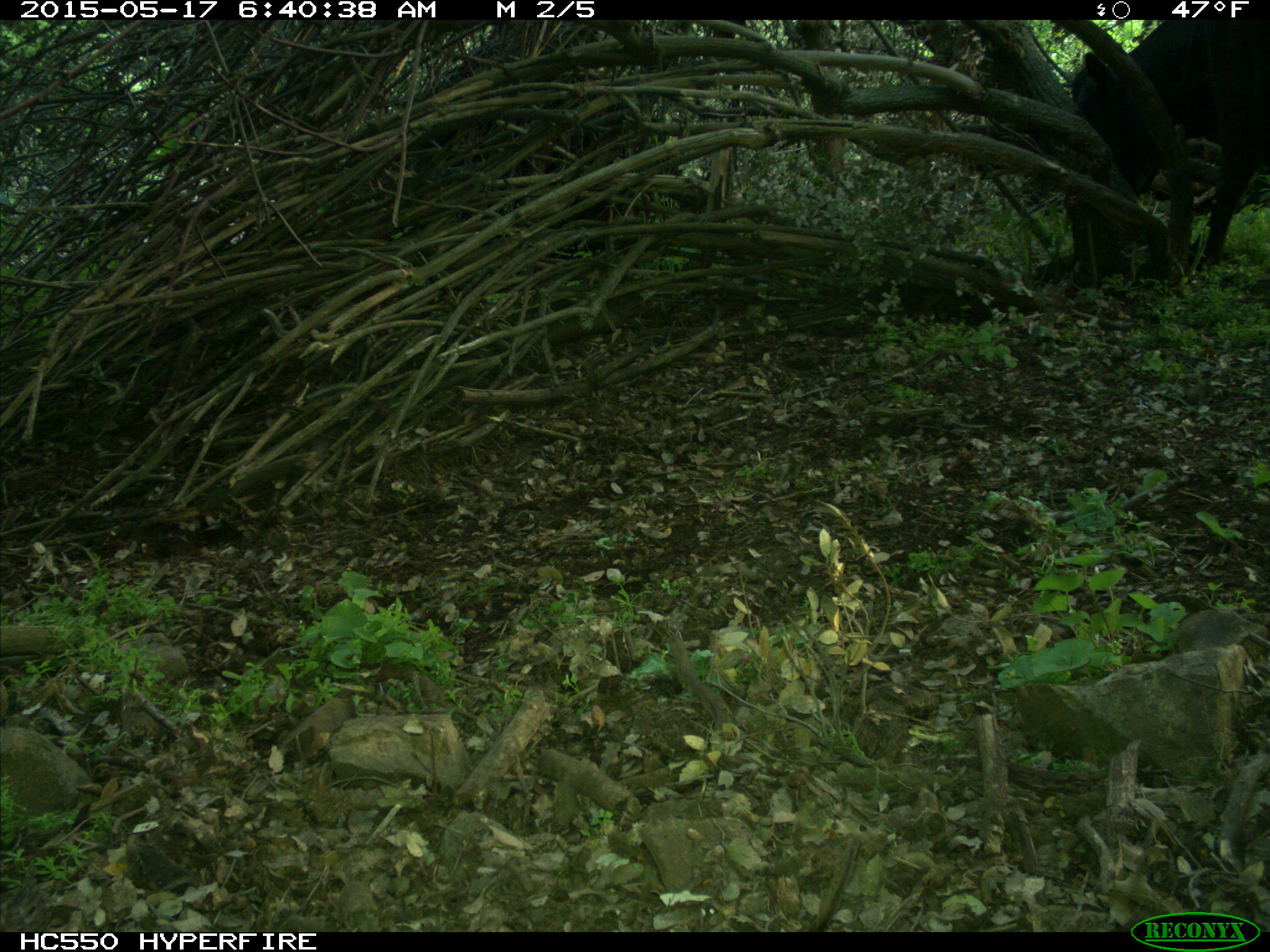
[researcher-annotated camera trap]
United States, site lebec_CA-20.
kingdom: Animalia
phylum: Chordata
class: Mammalia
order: Artiodactyla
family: Bovidae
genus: Bos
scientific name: Bos taurus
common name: domestic cow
Bos taurus (domestic cow).